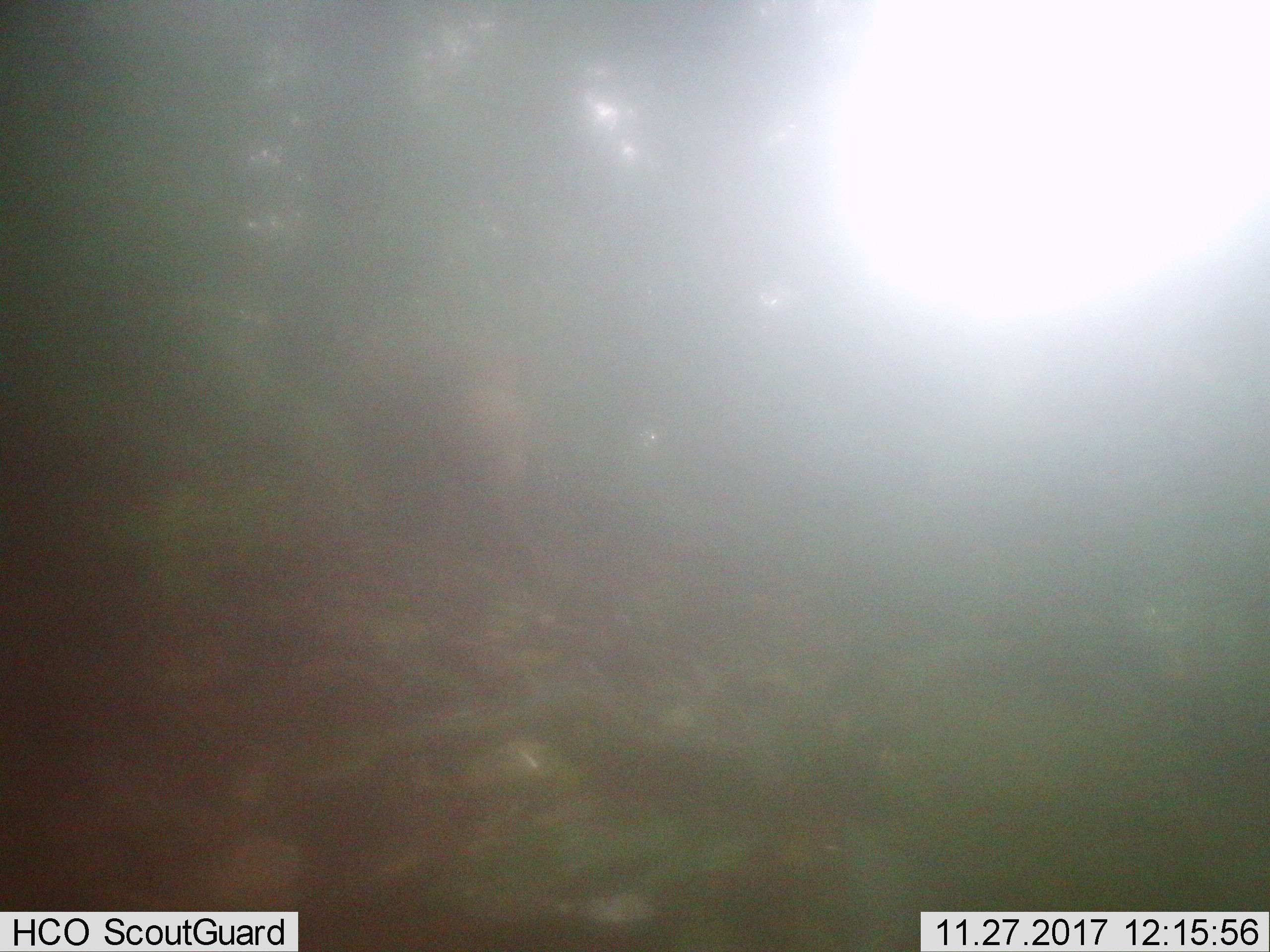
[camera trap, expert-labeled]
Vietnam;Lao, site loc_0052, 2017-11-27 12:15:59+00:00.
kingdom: Animalia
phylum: Chordata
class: Mammalia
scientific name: Mammalia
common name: mammal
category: unidentified mammal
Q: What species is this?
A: Unidentified mammal (mammal) (Mammalia).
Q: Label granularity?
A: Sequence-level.